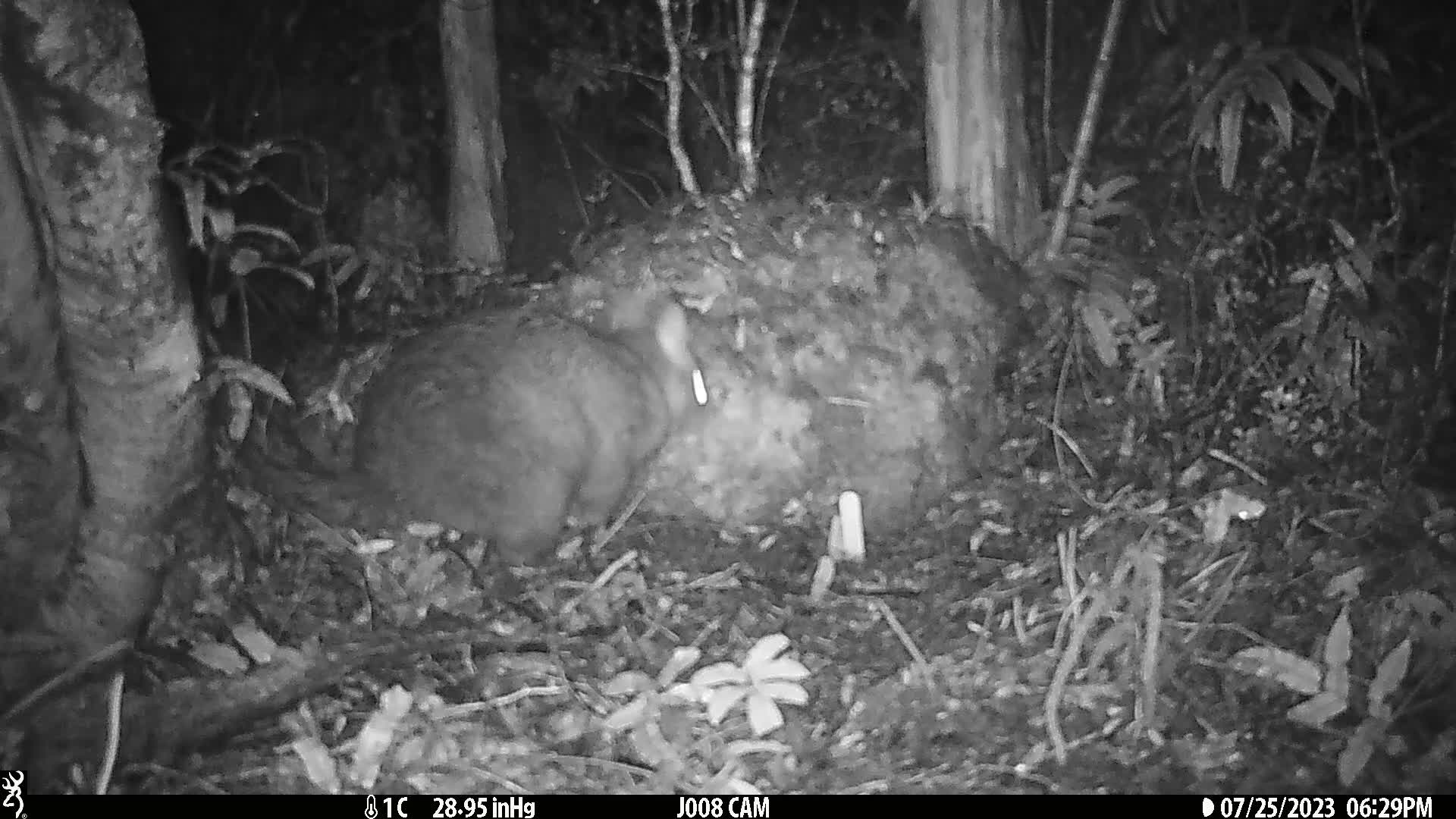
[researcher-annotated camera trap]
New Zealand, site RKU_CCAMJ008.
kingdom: Animalia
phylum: Chordata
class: Mammalia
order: Diprotodontia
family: Phalangeridae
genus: Trichosurus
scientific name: Trichosurus vulpecula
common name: common brushtail possum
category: possum